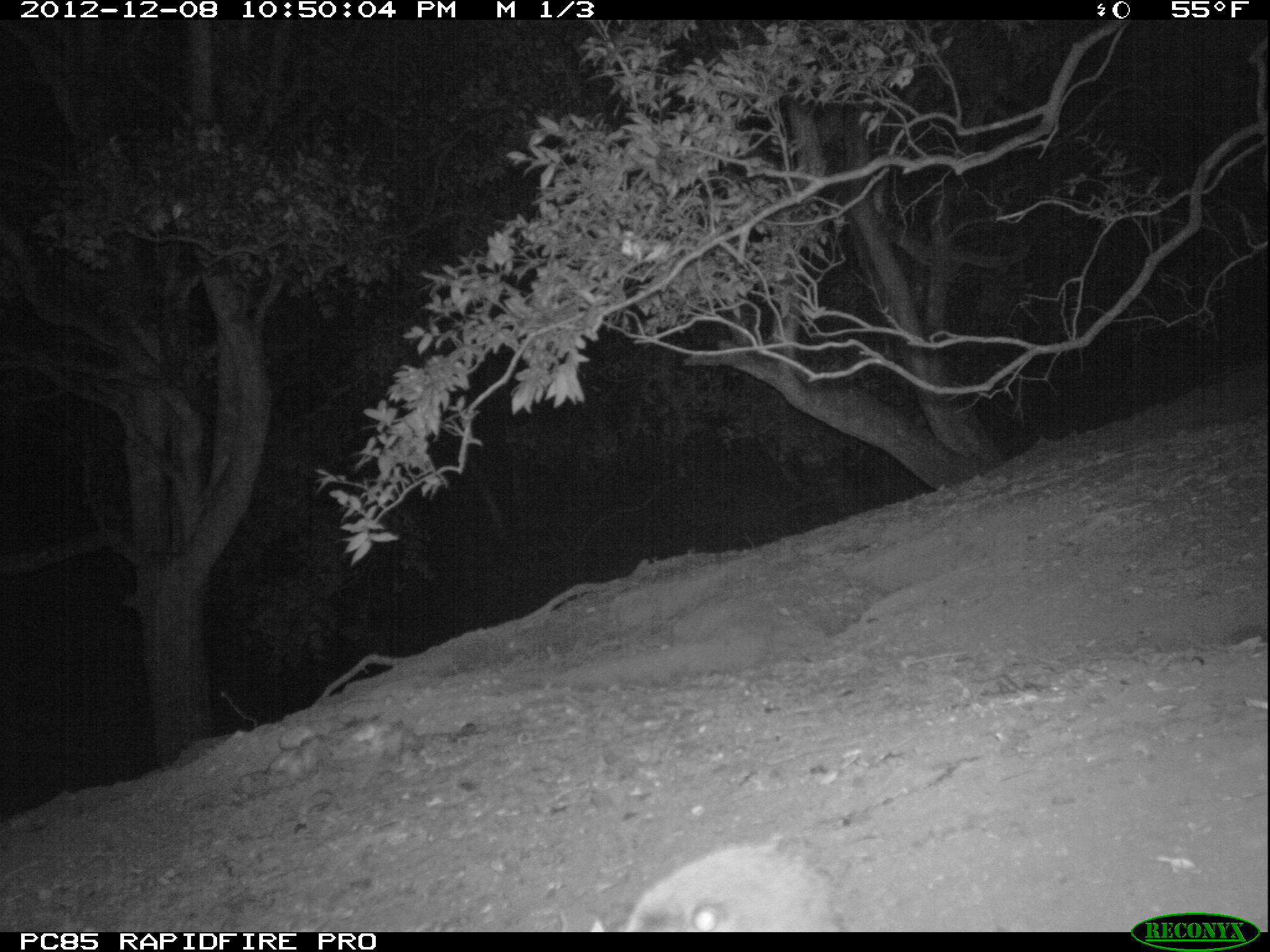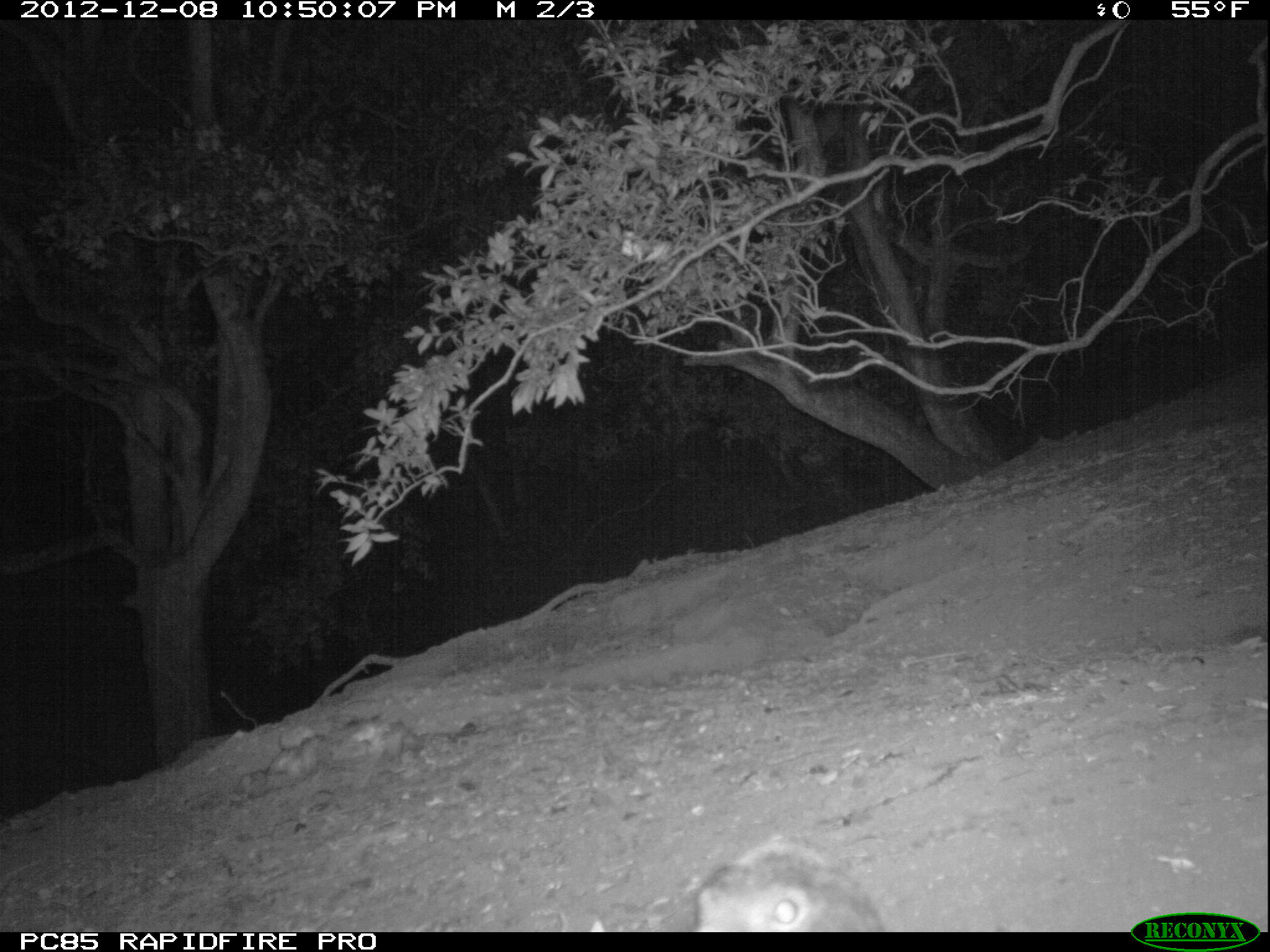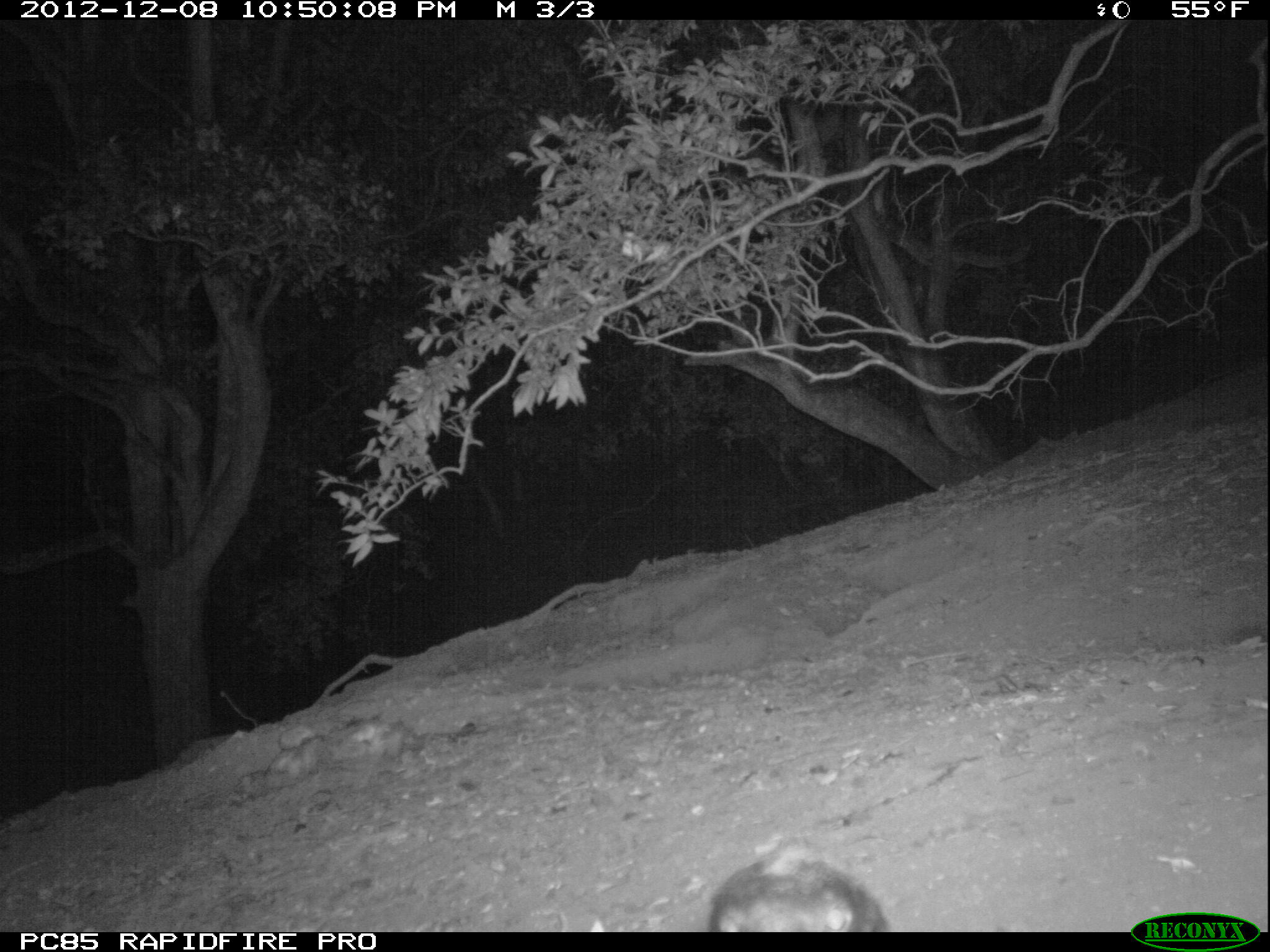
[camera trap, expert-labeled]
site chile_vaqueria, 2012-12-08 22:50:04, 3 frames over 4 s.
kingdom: Animalia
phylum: Chordata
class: Aves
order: Procellariiformes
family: Procellariidae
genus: Calonectris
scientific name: Calonectris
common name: shearwater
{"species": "shearwater (Calonectris)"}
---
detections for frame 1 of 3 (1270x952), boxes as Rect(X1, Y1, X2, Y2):
shearwater: Rect(614, 837, 850, 932)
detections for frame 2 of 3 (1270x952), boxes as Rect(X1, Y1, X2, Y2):
shearwater: Rect(689, 839, 896, 932)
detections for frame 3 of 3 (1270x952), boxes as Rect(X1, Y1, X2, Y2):
shearwater: Rect(700, 842, 896, 933)